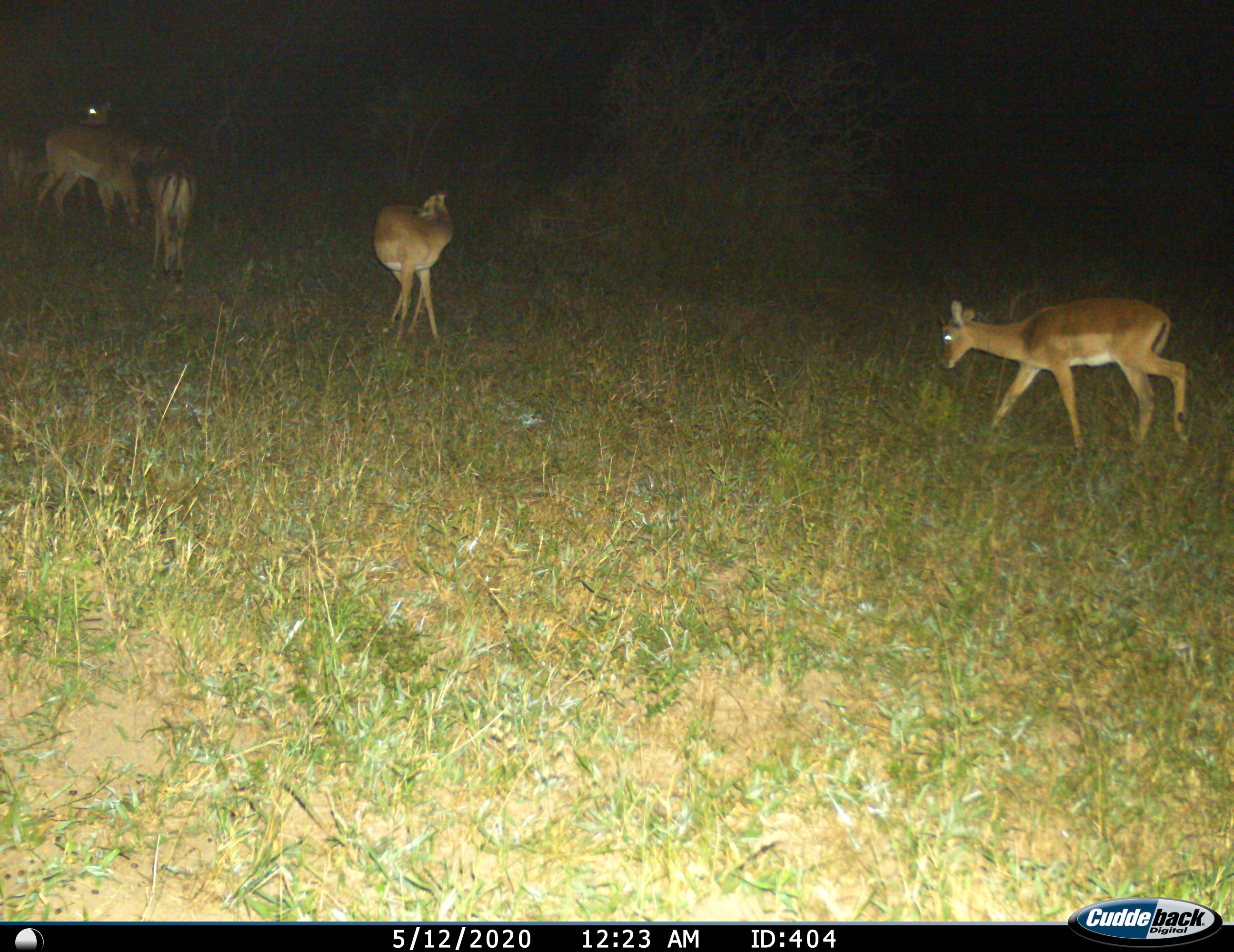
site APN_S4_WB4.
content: unidentified animal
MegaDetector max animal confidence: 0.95